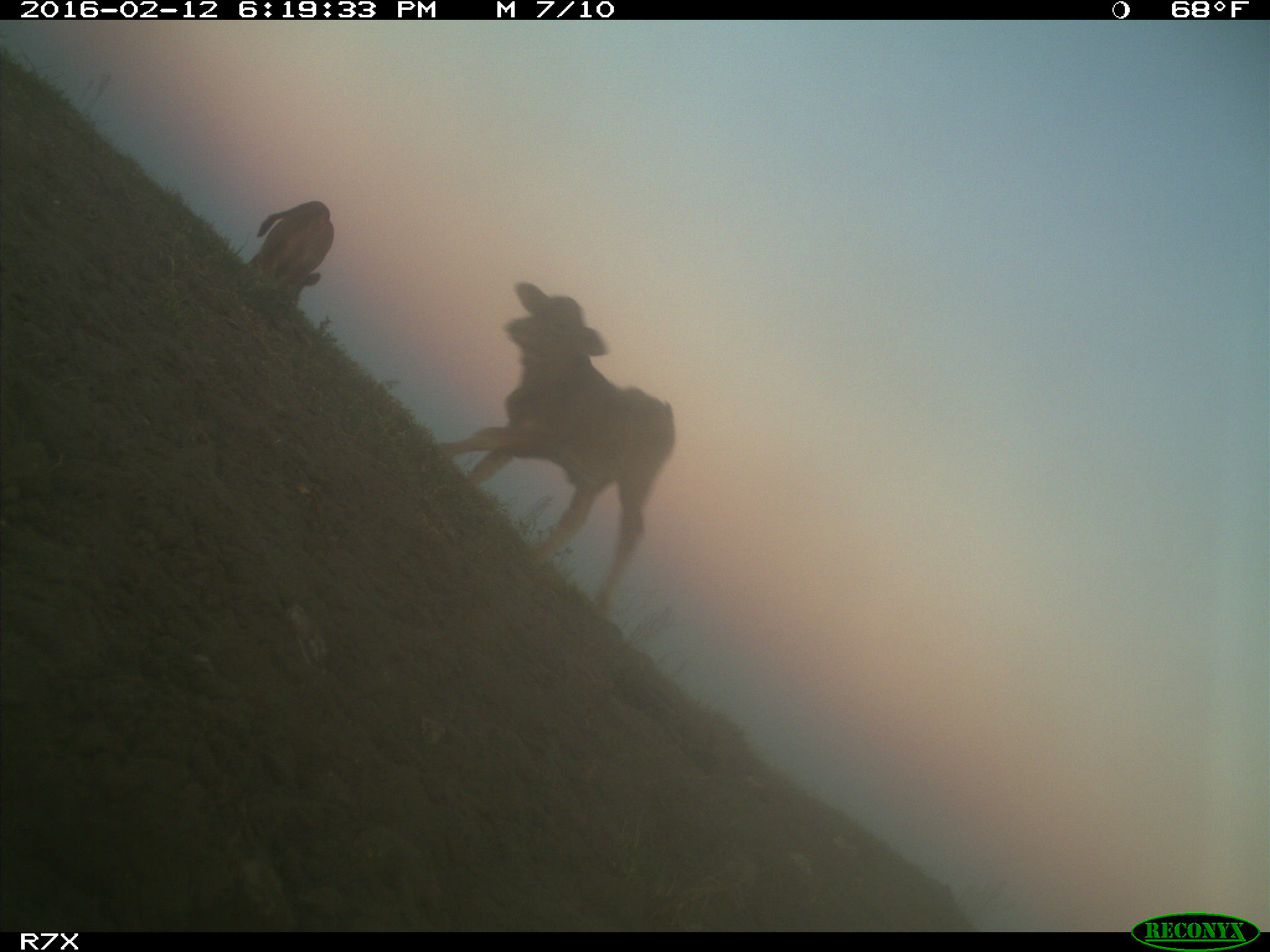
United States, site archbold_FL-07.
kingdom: Animalia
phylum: Chordata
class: Mammalia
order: Artiodactyla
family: Bovidae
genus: Bos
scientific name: Bos taurus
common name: domestic cow